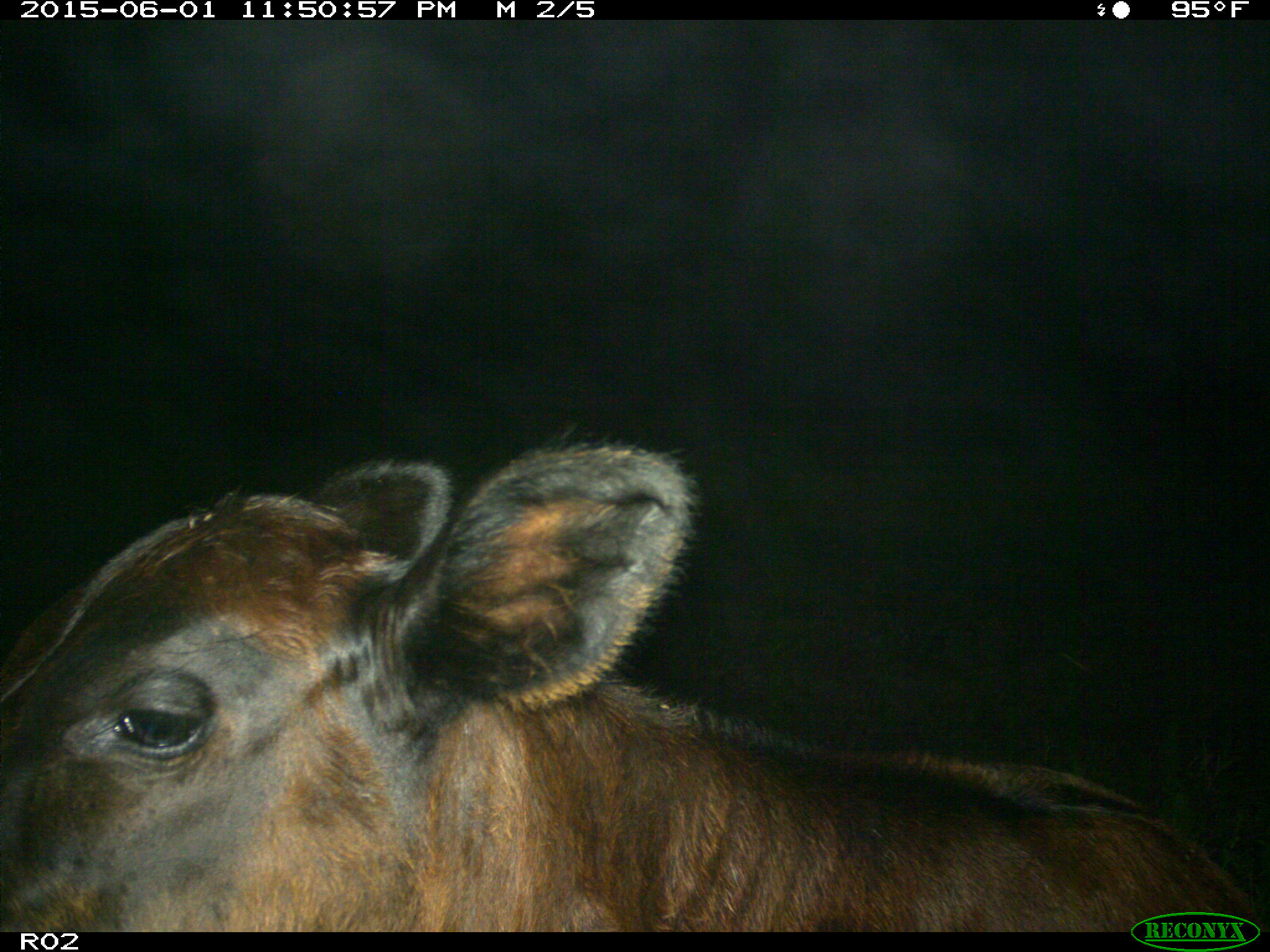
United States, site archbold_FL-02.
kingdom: Animalia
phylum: Chordata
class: Mammalia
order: Artiodactyla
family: Bovidae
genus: Bos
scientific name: Bos taurus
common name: domestic cow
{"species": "Bos taurus (domestic cow)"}